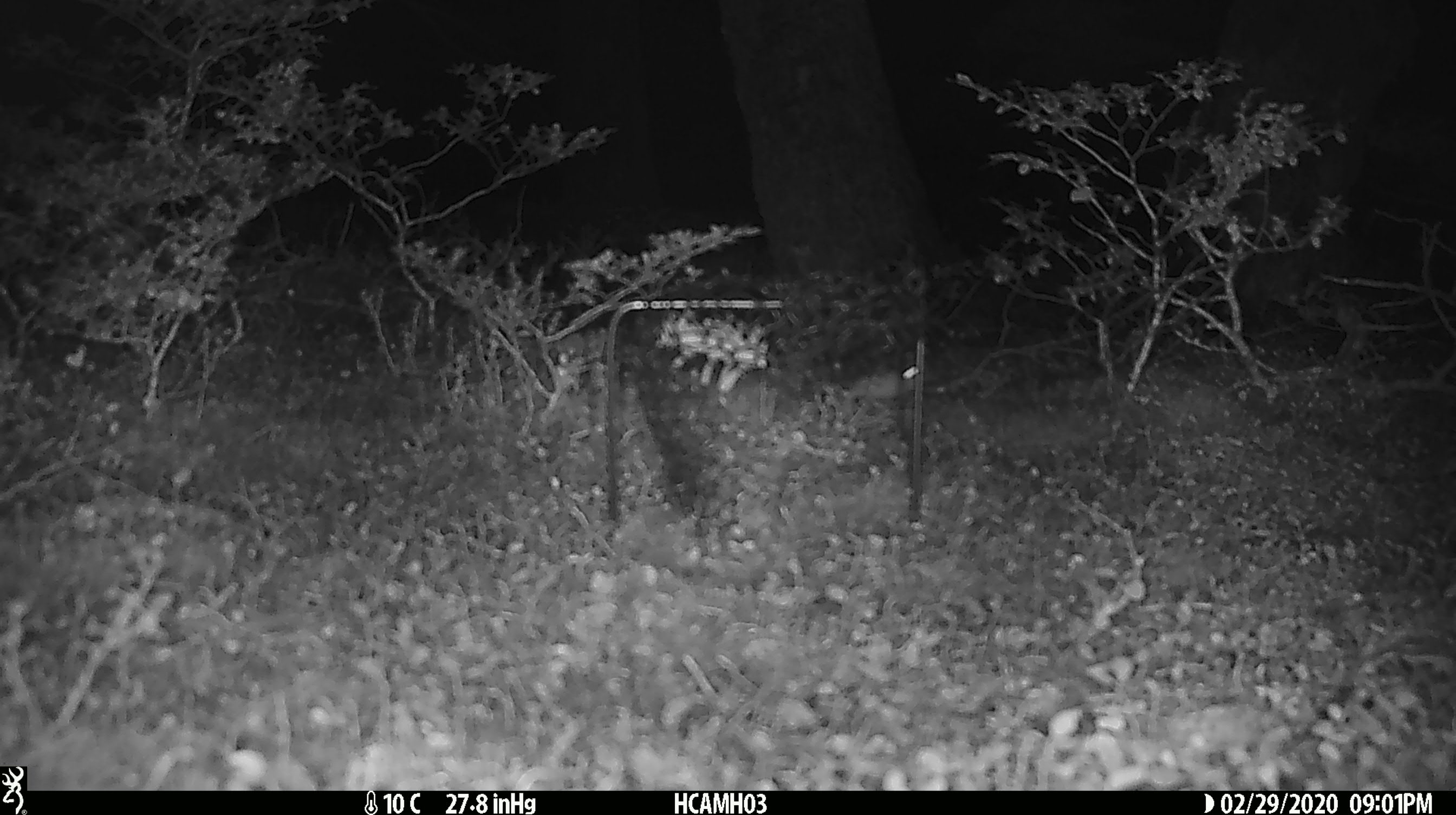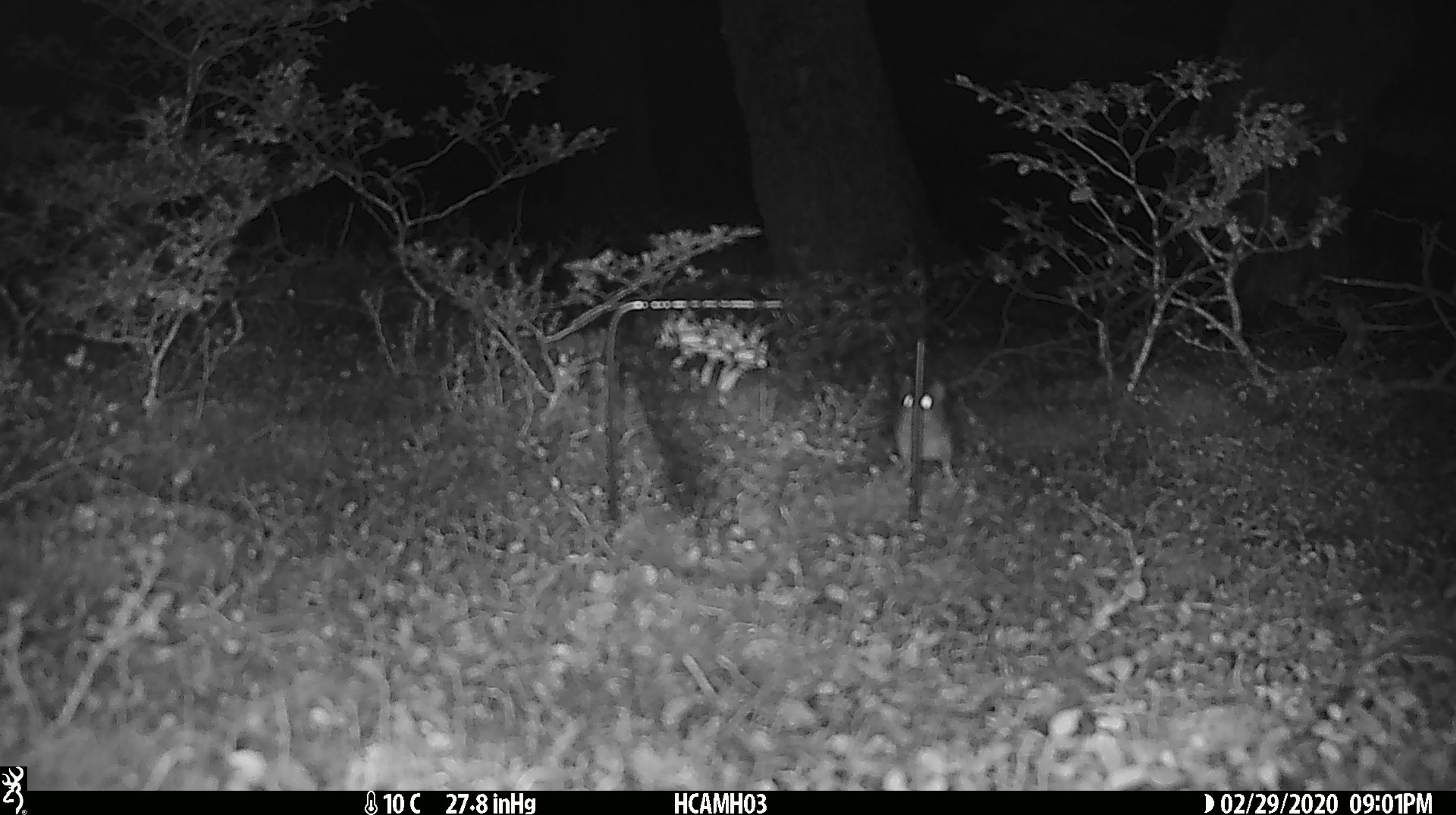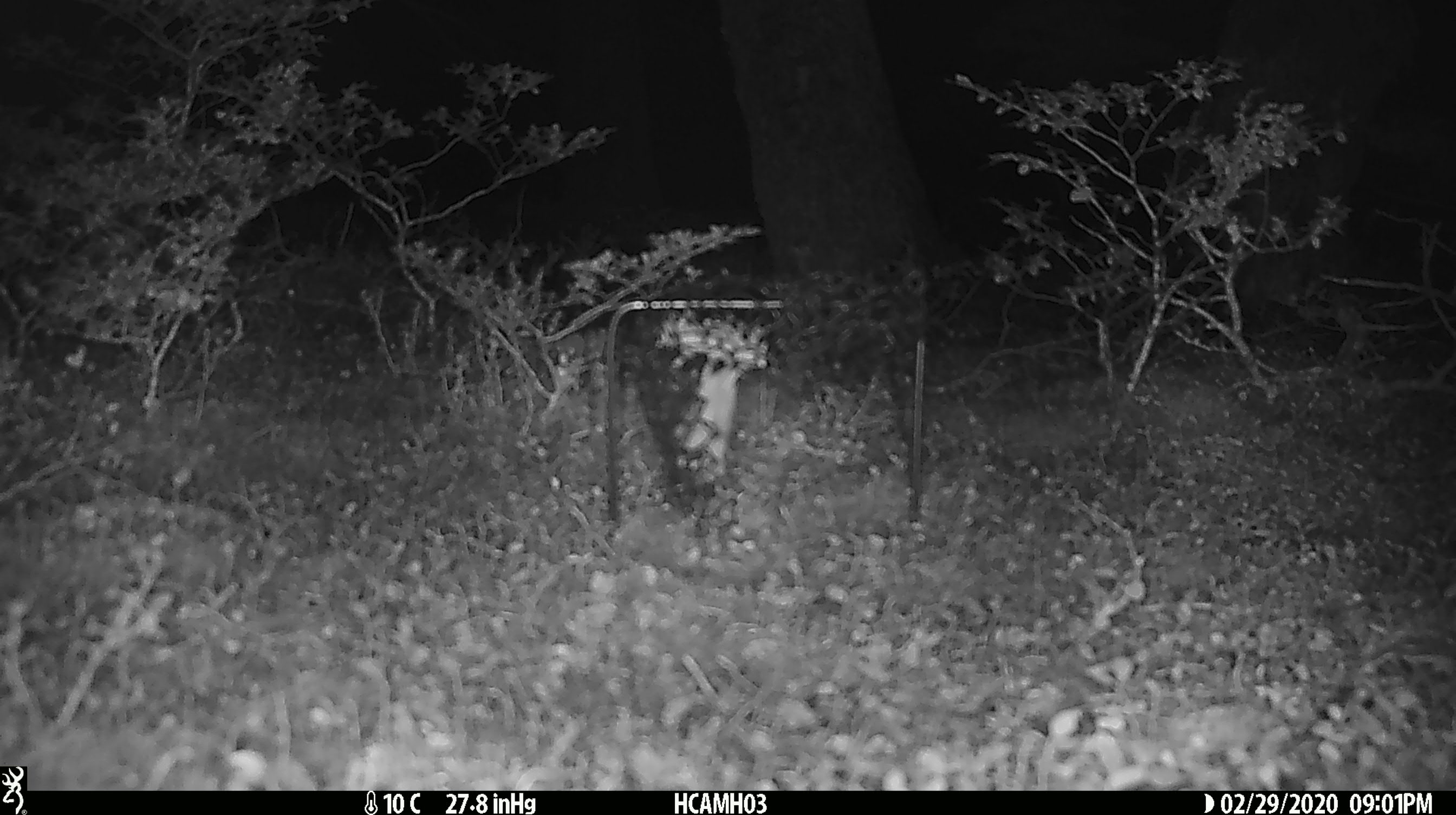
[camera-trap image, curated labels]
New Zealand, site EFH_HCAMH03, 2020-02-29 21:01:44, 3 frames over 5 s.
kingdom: Animalia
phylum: Chordata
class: Mammalia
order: Rodentia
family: Muridae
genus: Mus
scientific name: Mus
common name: mouse